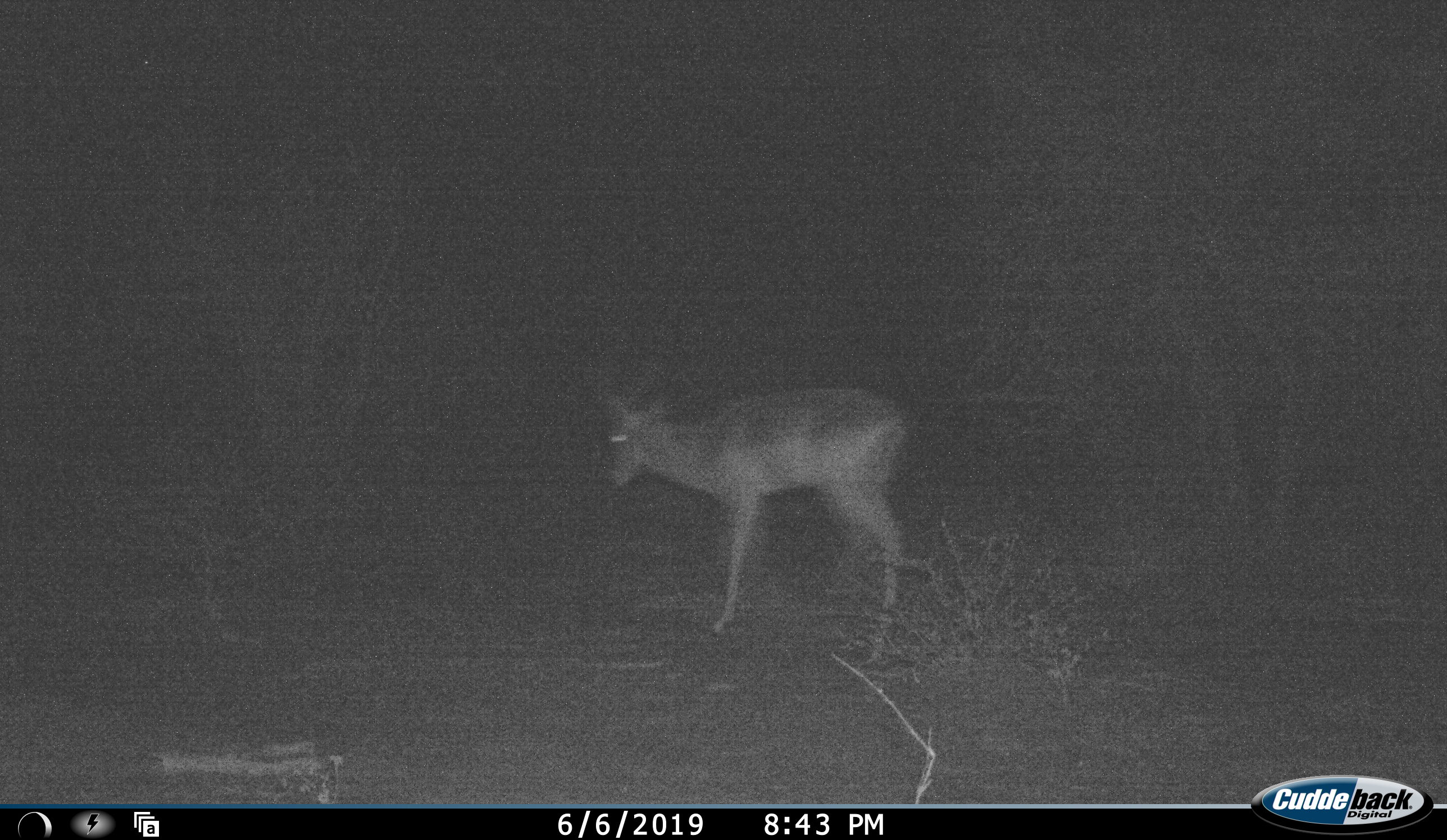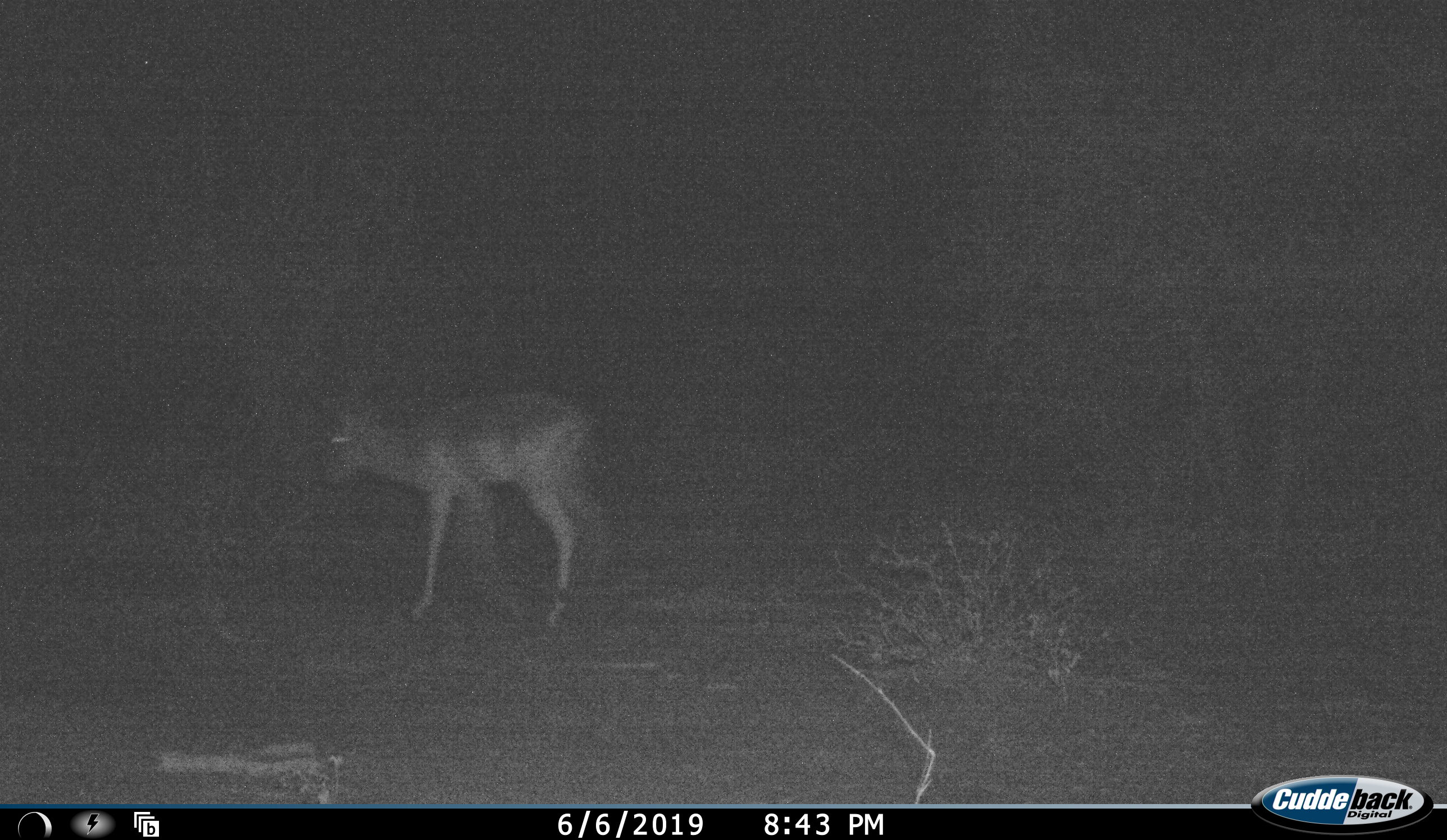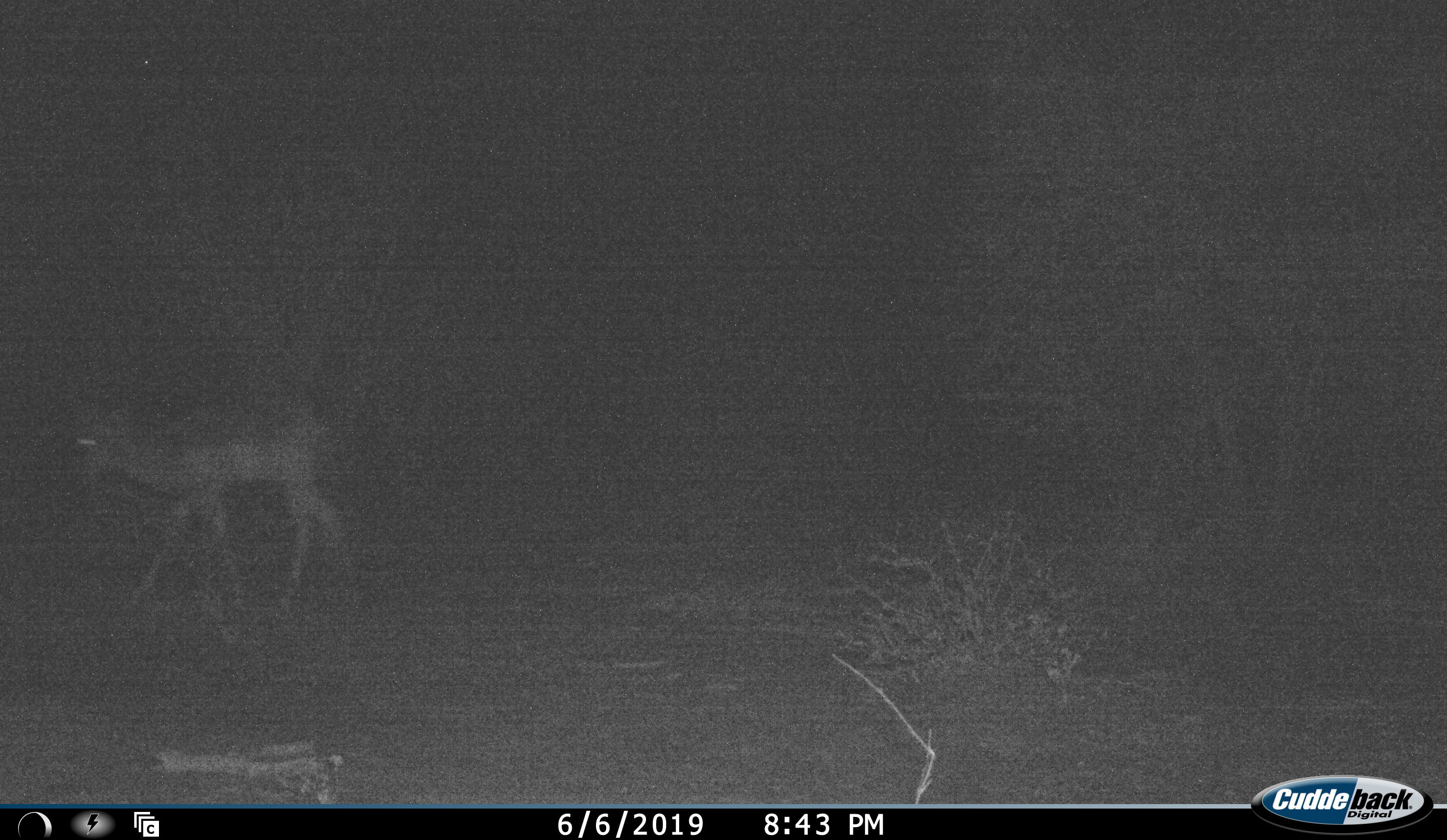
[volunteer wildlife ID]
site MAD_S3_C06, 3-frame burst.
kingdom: Animalia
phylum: Chordata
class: Mammalia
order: Artiodactyla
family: Bovidae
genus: Aepyceros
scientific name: Aepyceros melampus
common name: impala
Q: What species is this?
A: Impala (Aepyceros melampus).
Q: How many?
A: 1.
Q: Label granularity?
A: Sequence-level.